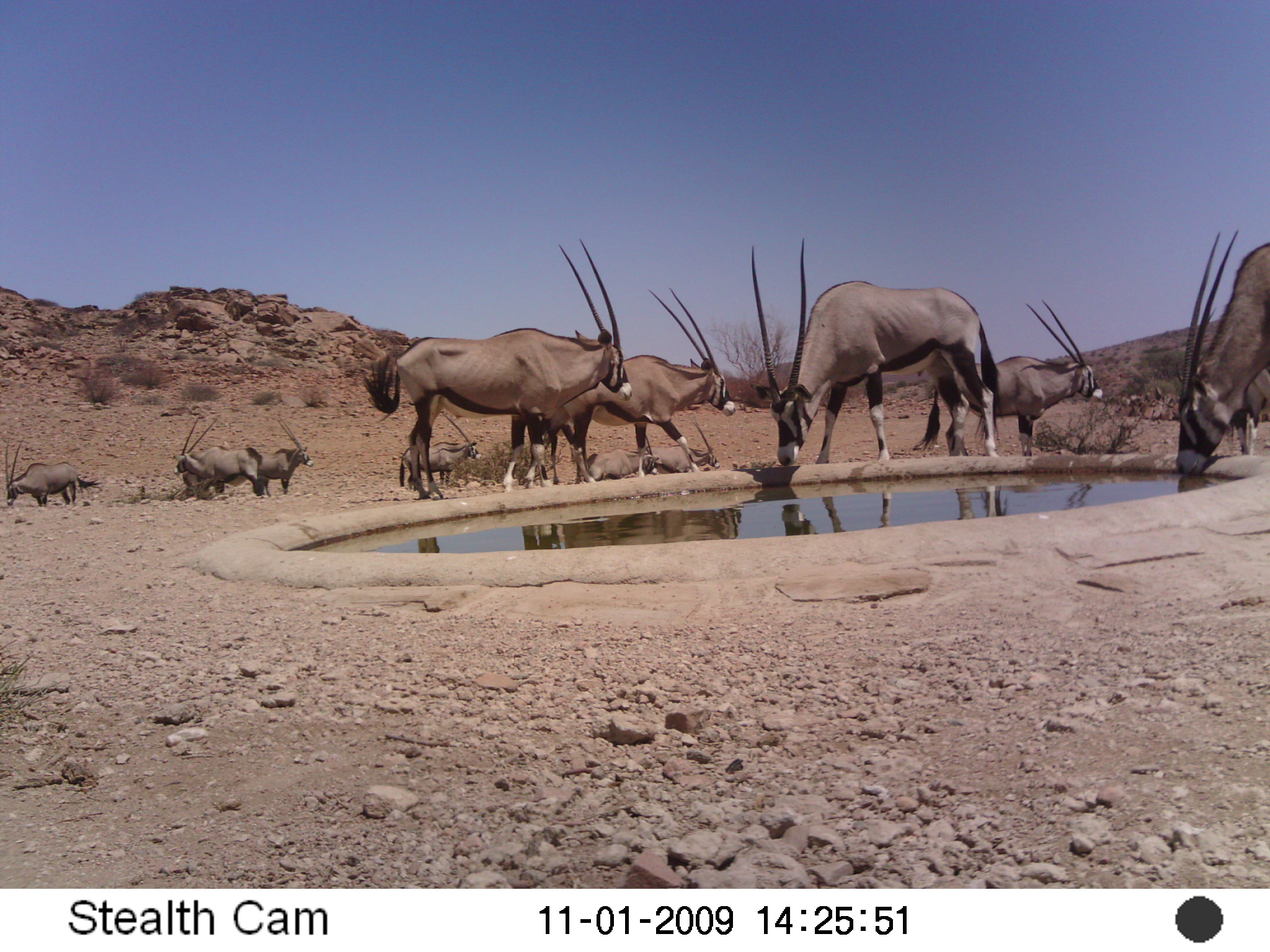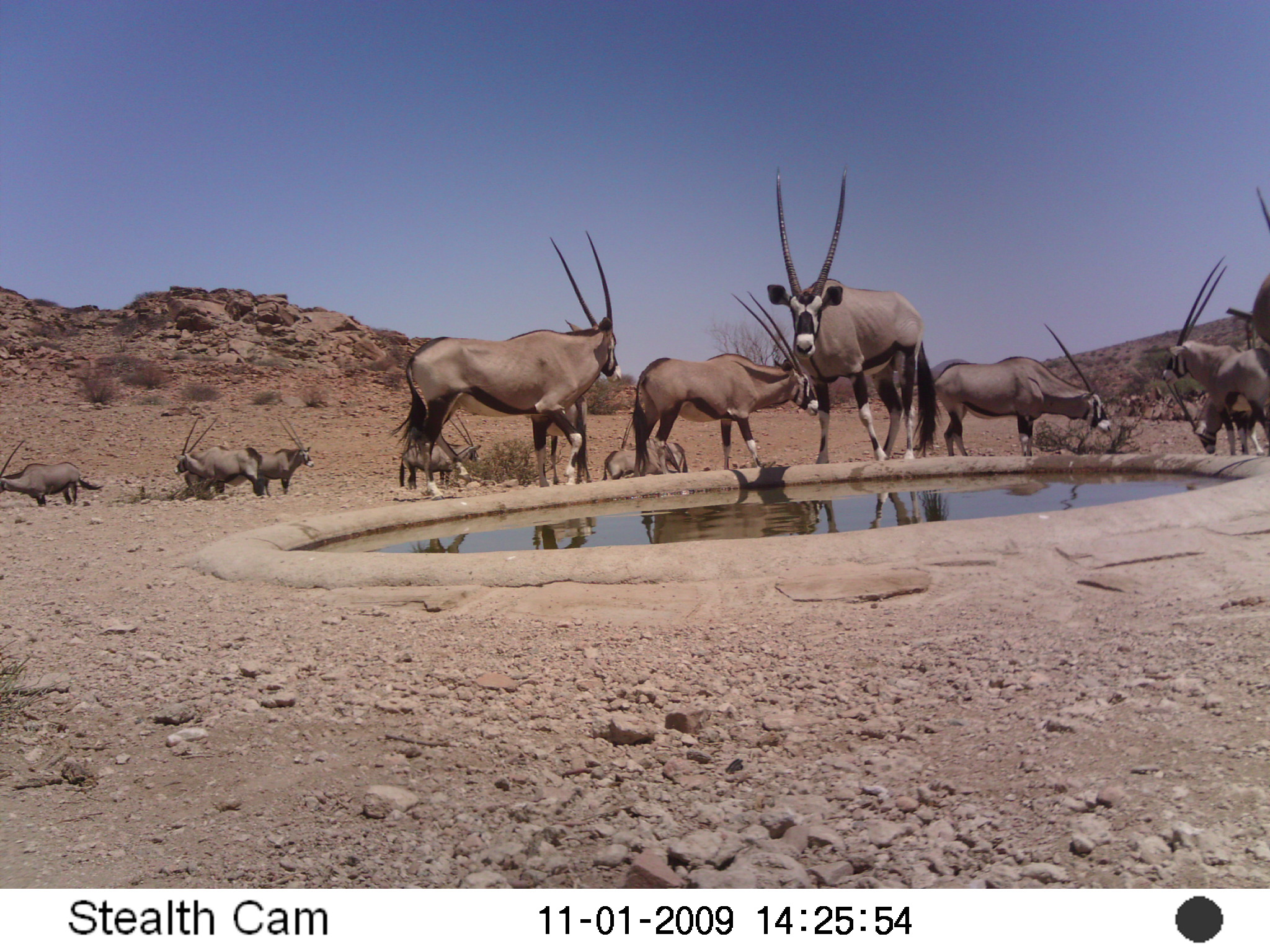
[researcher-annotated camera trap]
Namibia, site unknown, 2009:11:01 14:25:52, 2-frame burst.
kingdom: Animalia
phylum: Chordata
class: Mammalia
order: Artiodactyla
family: Bovidae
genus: Oryx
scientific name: Oryx gazella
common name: gemsbok